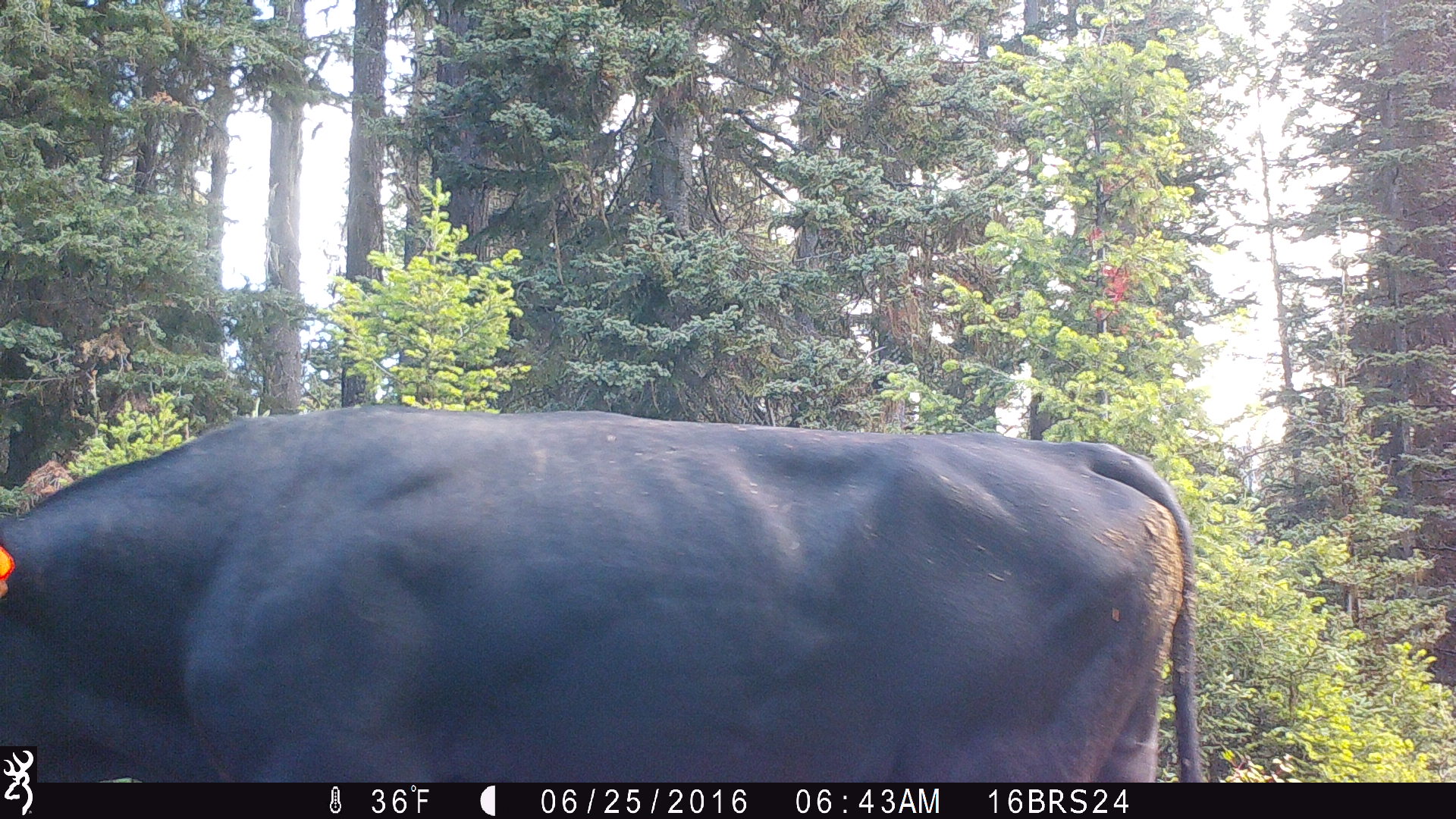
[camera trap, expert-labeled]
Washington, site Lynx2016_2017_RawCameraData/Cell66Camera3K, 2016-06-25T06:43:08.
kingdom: Animalia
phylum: Chordata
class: Mammalia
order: Artiodactyla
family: Bovidae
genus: Bos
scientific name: Bos taurus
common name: domestic cattle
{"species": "domestic cattle (Bos taurus)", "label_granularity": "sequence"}